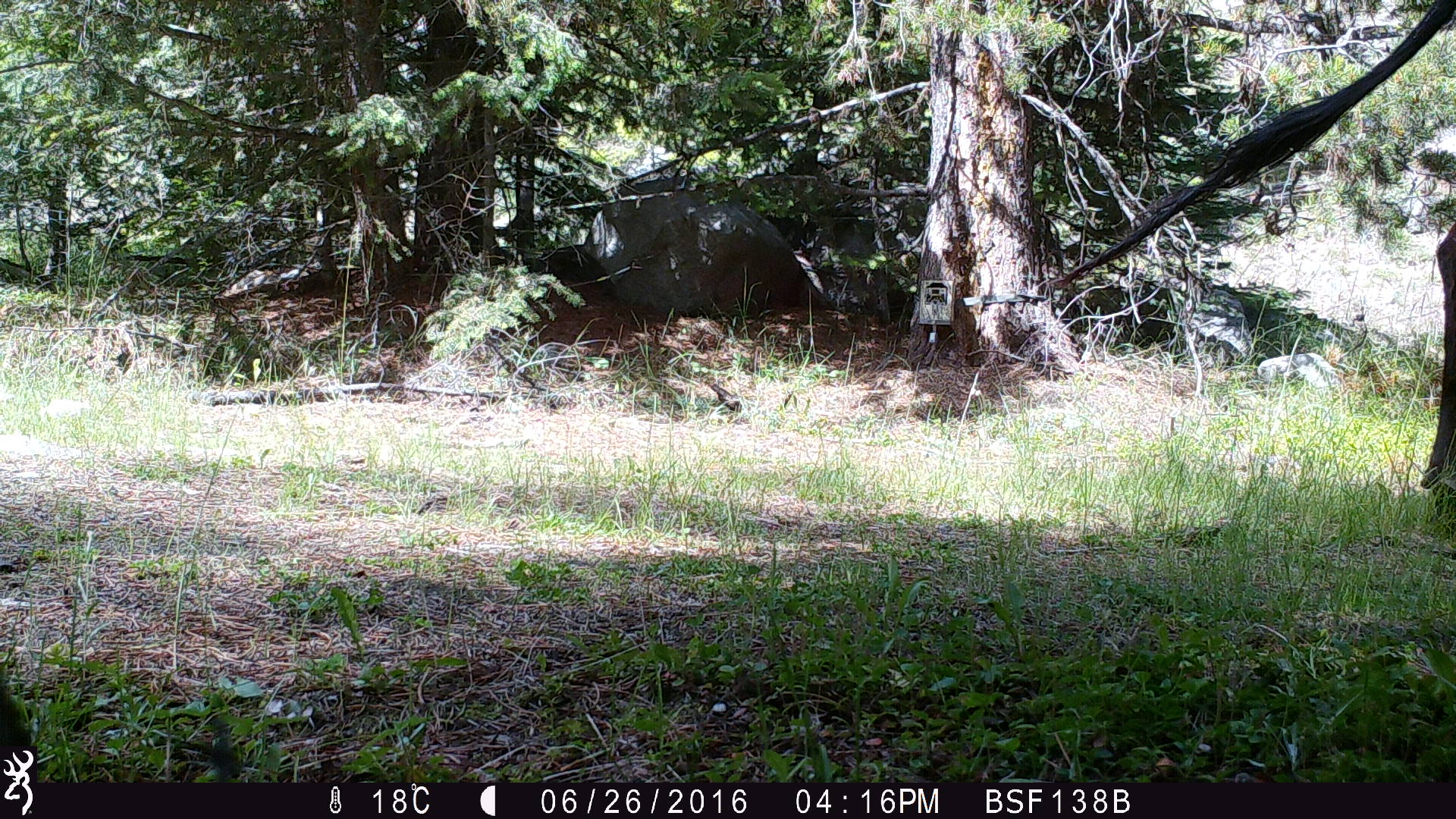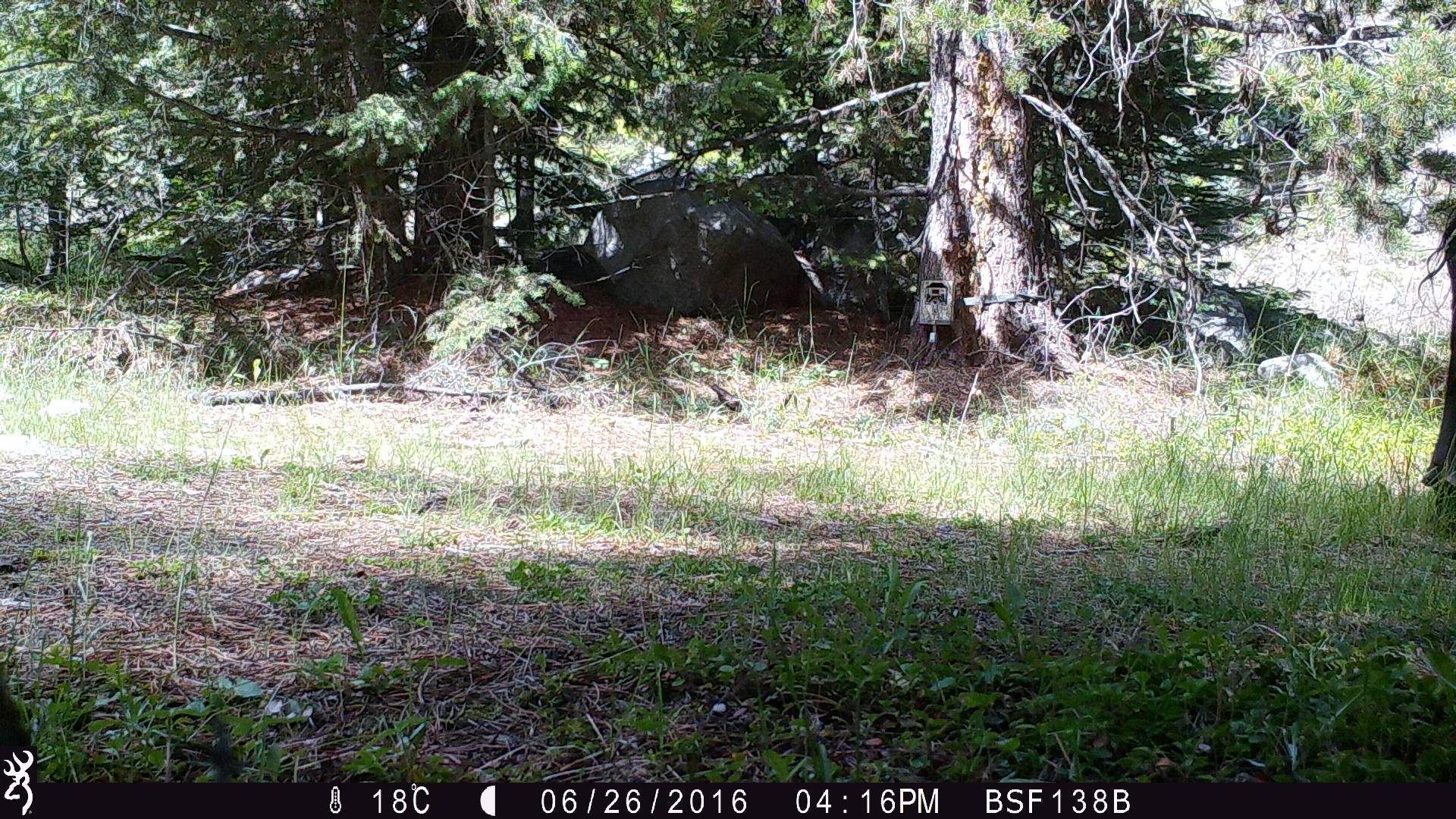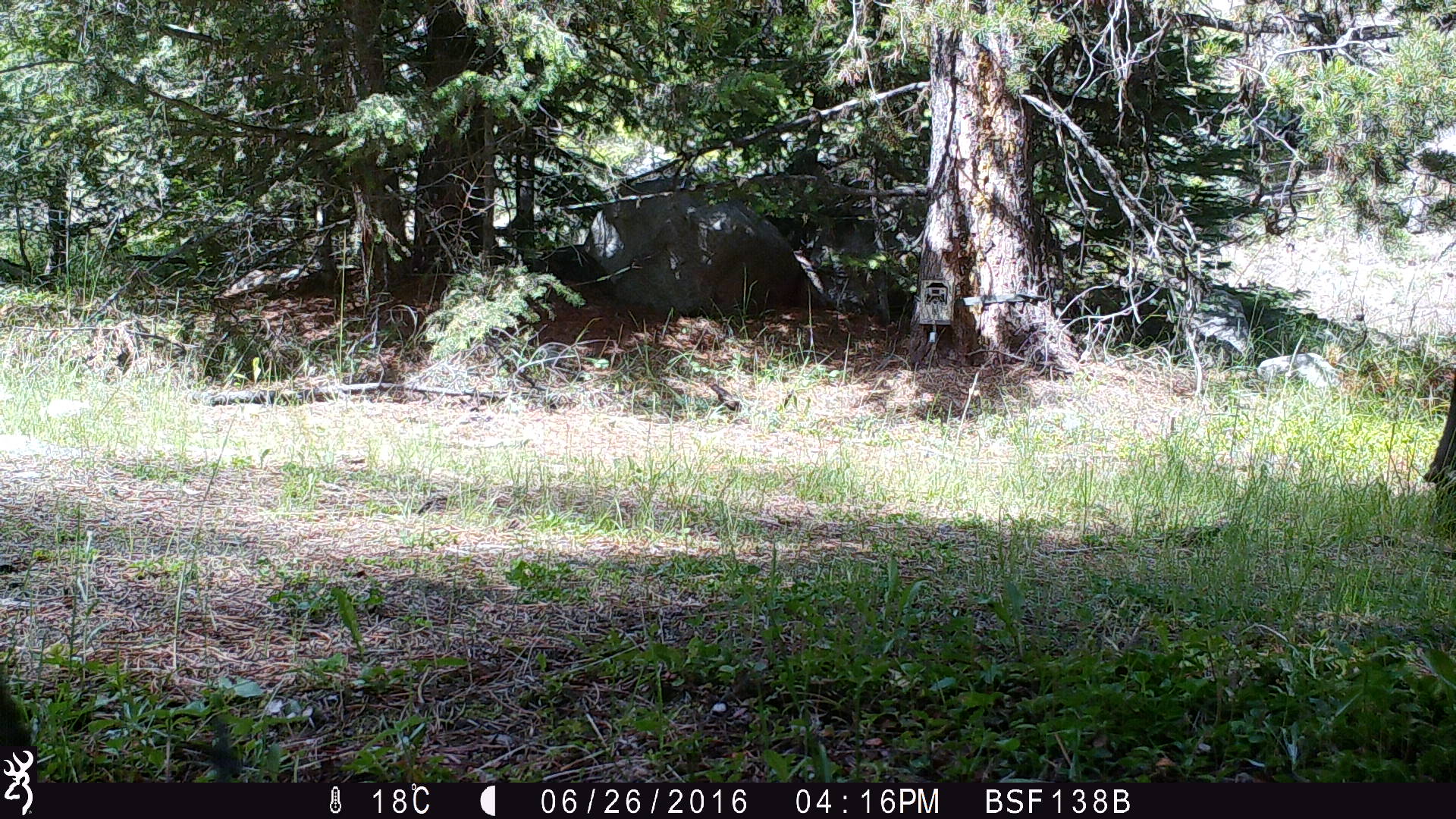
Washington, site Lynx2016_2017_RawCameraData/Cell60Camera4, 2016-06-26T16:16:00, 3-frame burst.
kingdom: Animalia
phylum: Chordata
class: Mammalia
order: Artiodactyla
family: Bovidae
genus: Bos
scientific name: Bos taurus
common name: domestic cattle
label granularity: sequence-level